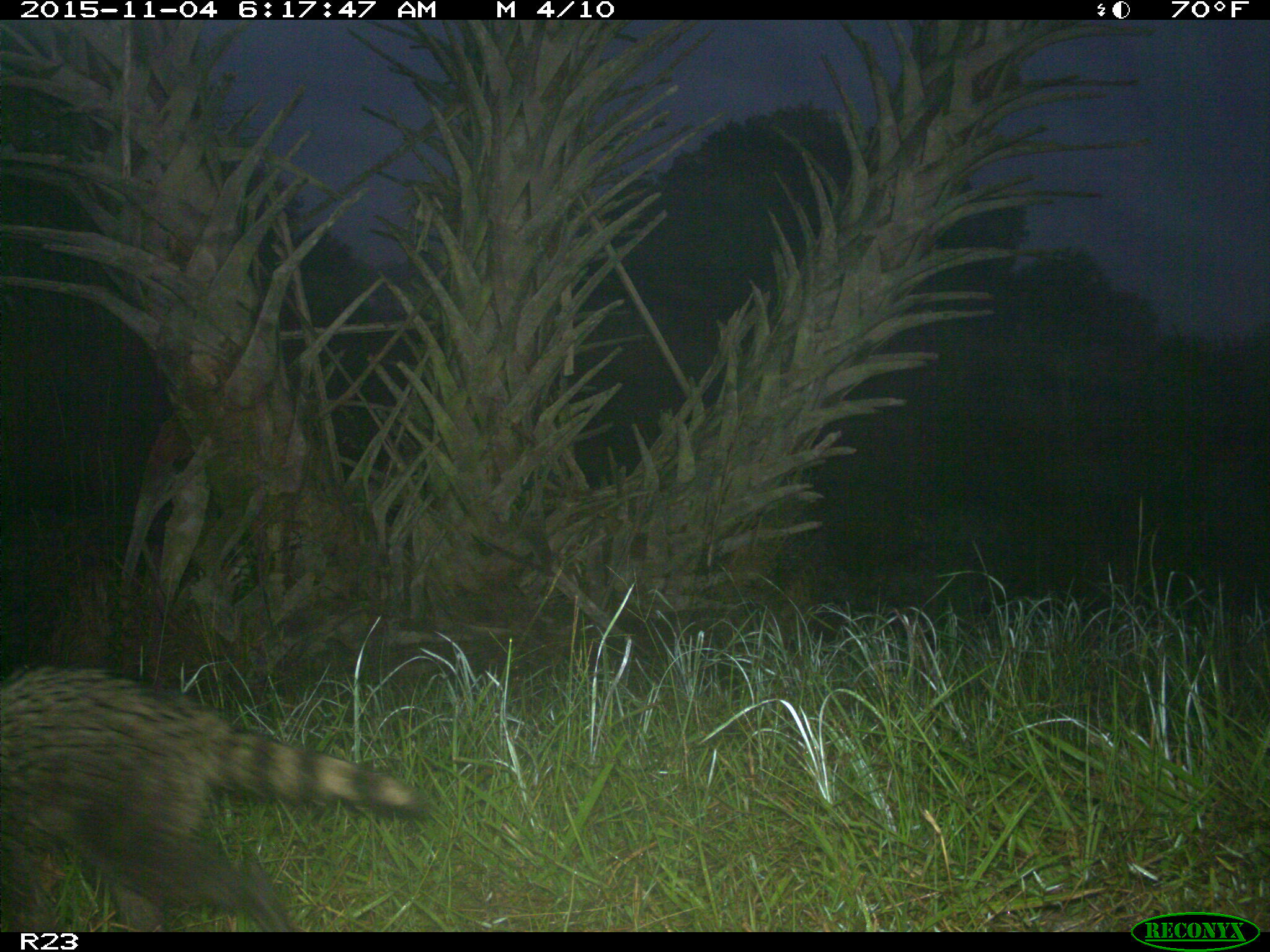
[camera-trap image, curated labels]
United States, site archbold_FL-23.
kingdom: Animalia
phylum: Chordata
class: Mammalia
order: Carnivora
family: Procyonidae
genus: Procyon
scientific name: Procyon lotor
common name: common raccoon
Procyon lotor (common raccoon).